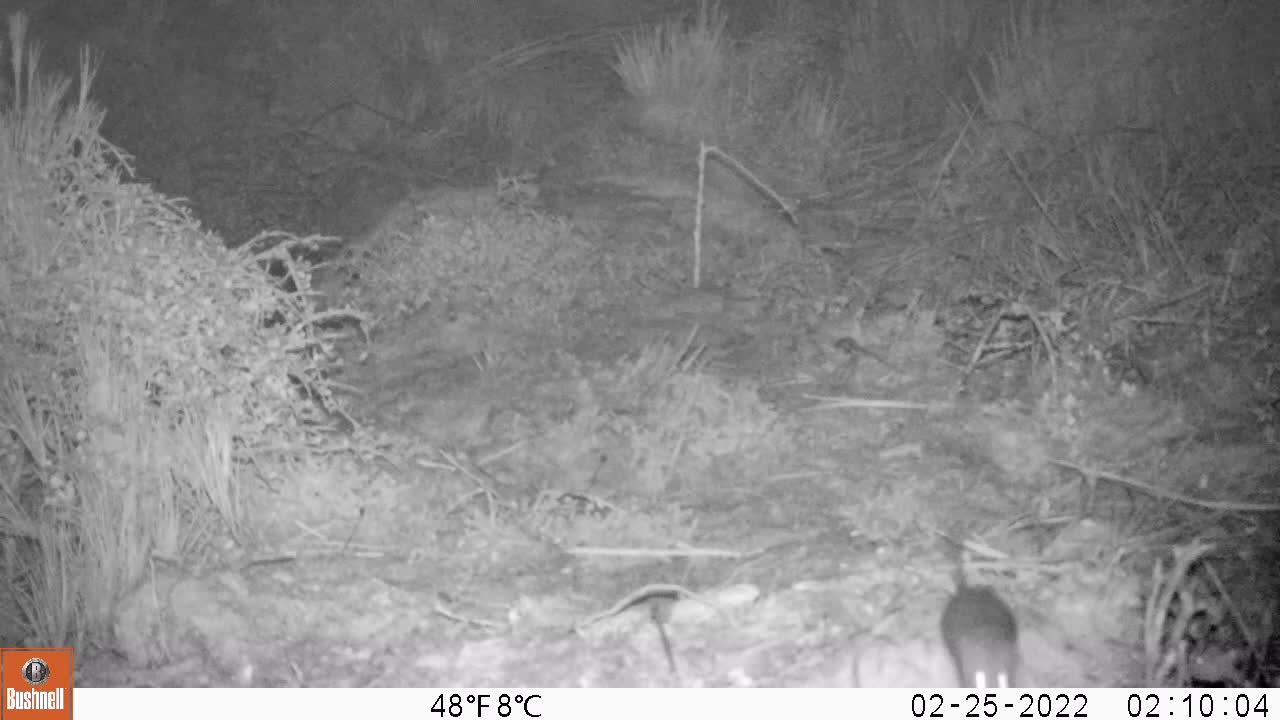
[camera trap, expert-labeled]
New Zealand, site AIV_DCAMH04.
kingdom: Animalia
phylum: Chordata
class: Mammalia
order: Rodentia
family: Muridae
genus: Mus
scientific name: Mus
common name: mouse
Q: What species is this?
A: Mouse (Mus).